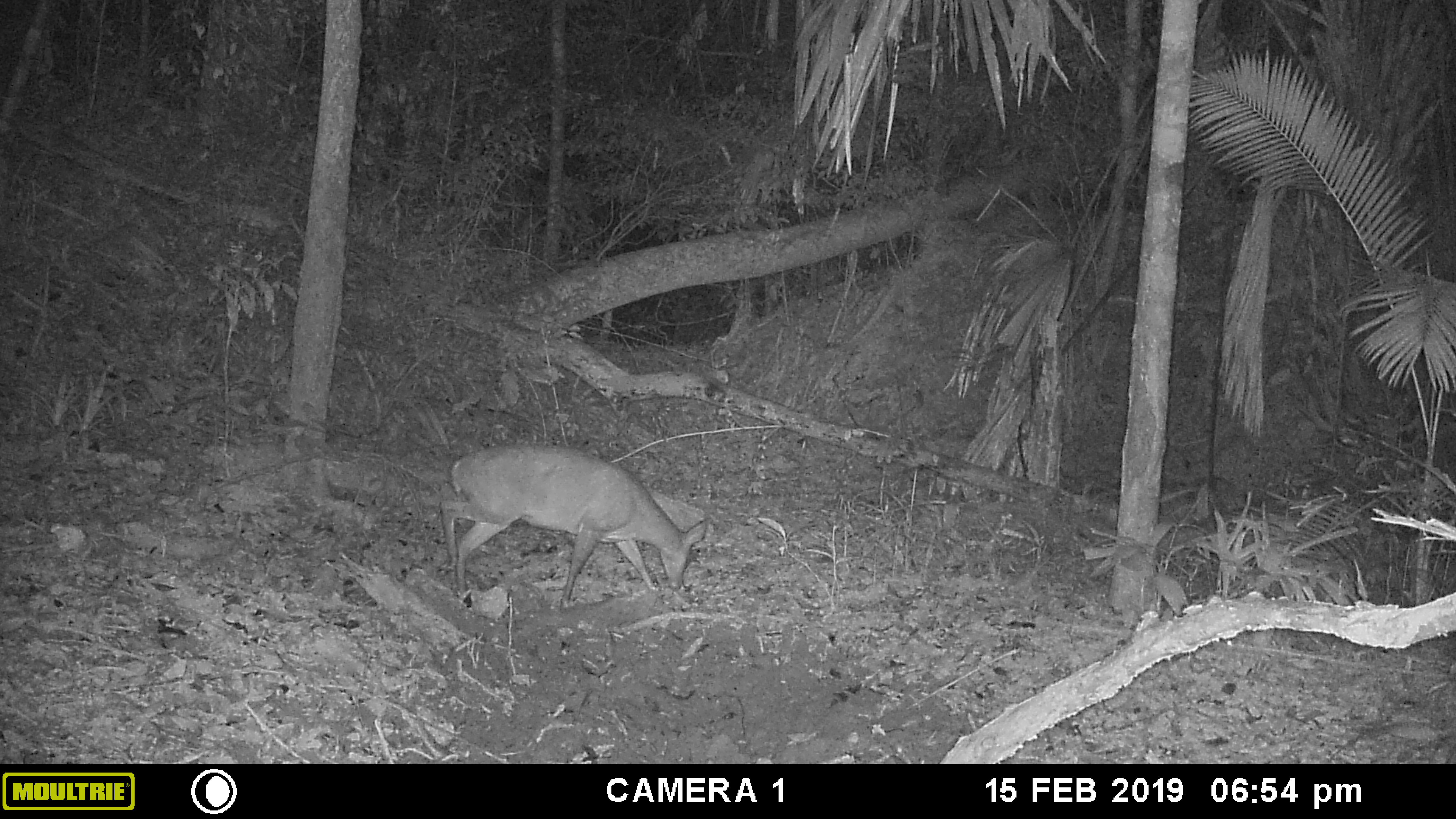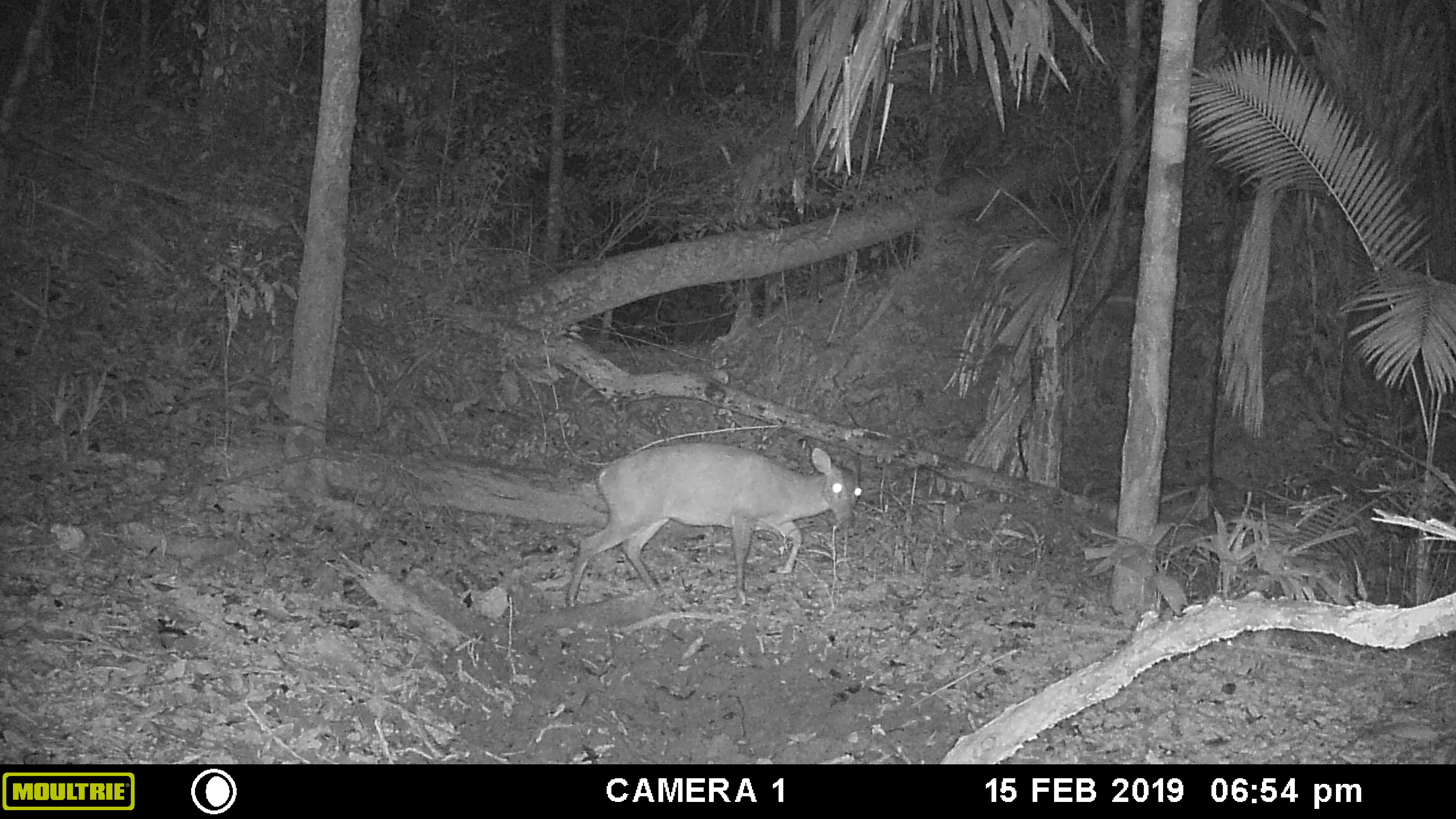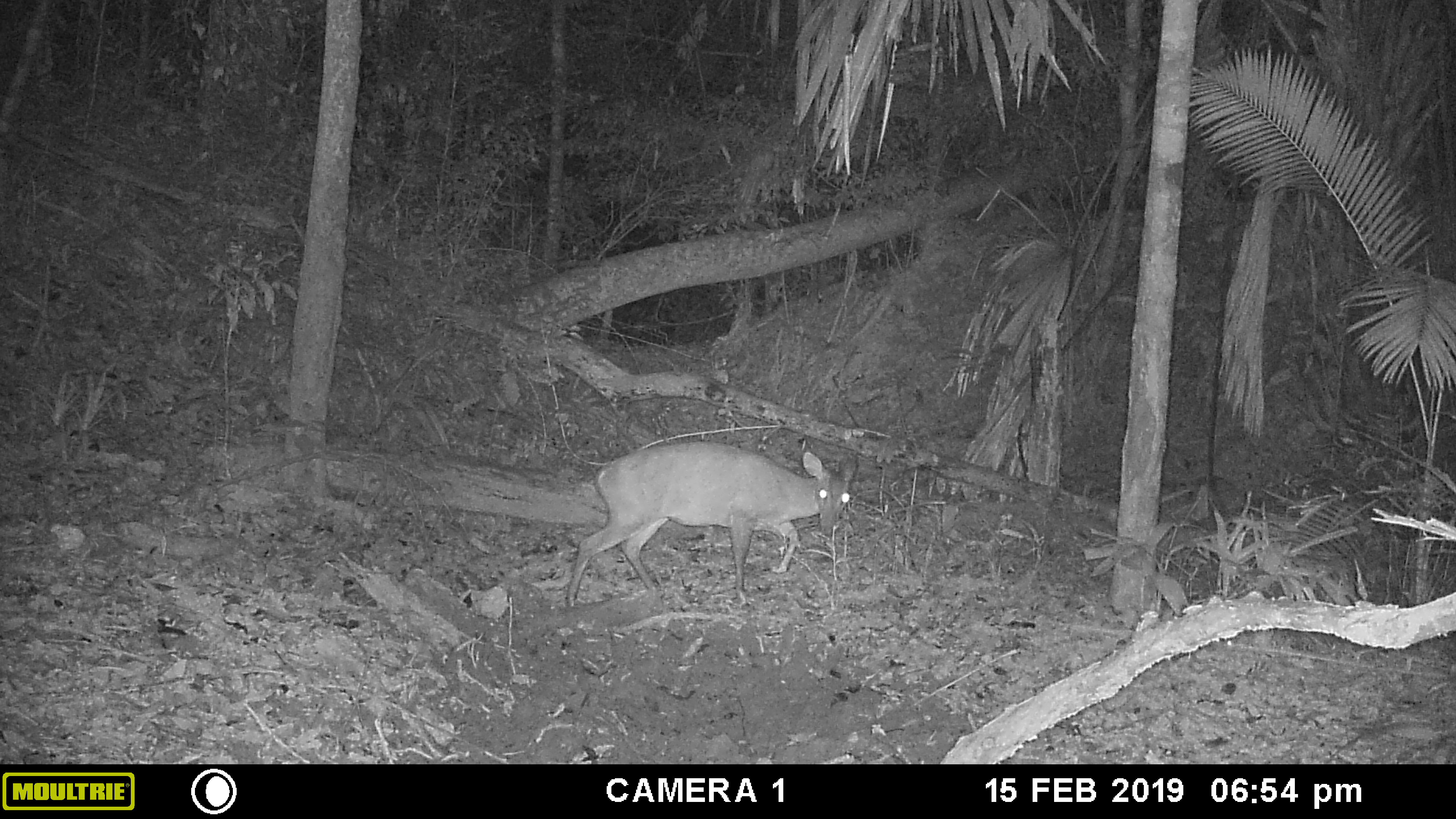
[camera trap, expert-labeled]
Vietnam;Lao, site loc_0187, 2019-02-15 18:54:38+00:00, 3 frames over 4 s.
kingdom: Animalia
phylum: Chordata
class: Mammalia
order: Artiodactyla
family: Cervidae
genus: Muntiacus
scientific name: Muntiacus vuquangensis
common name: large-antlered muntjac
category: large antlered muntjac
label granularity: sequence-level